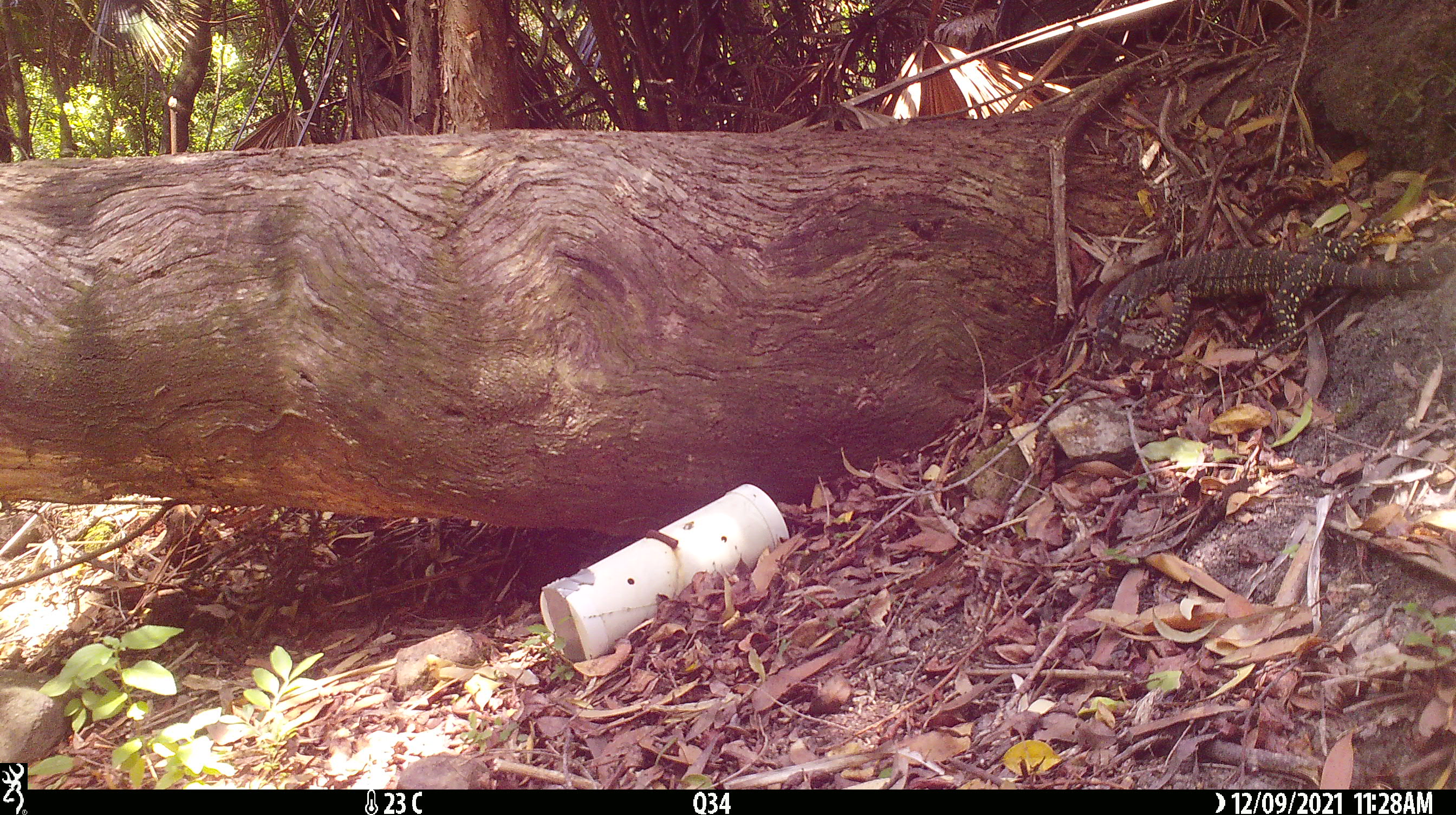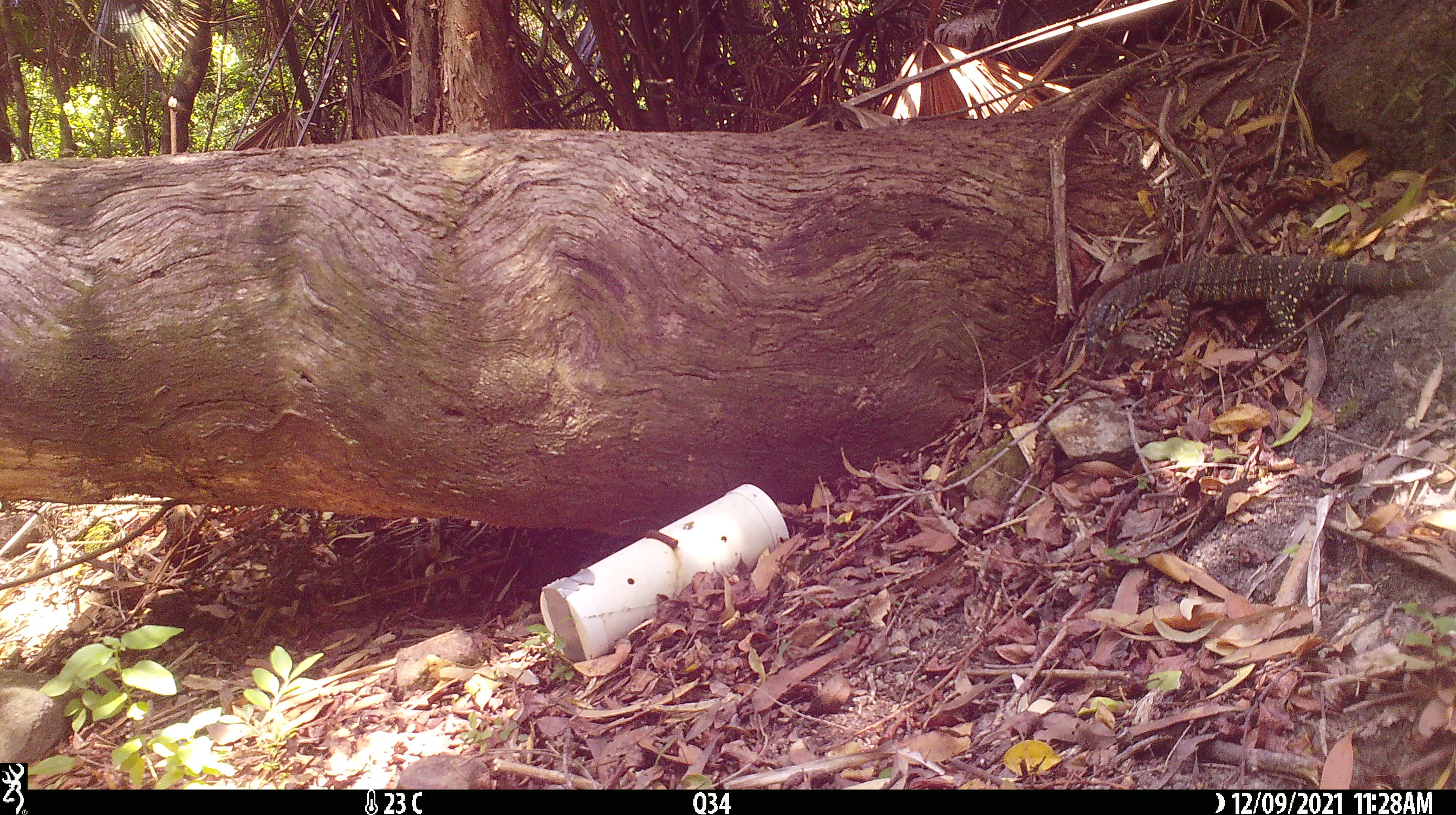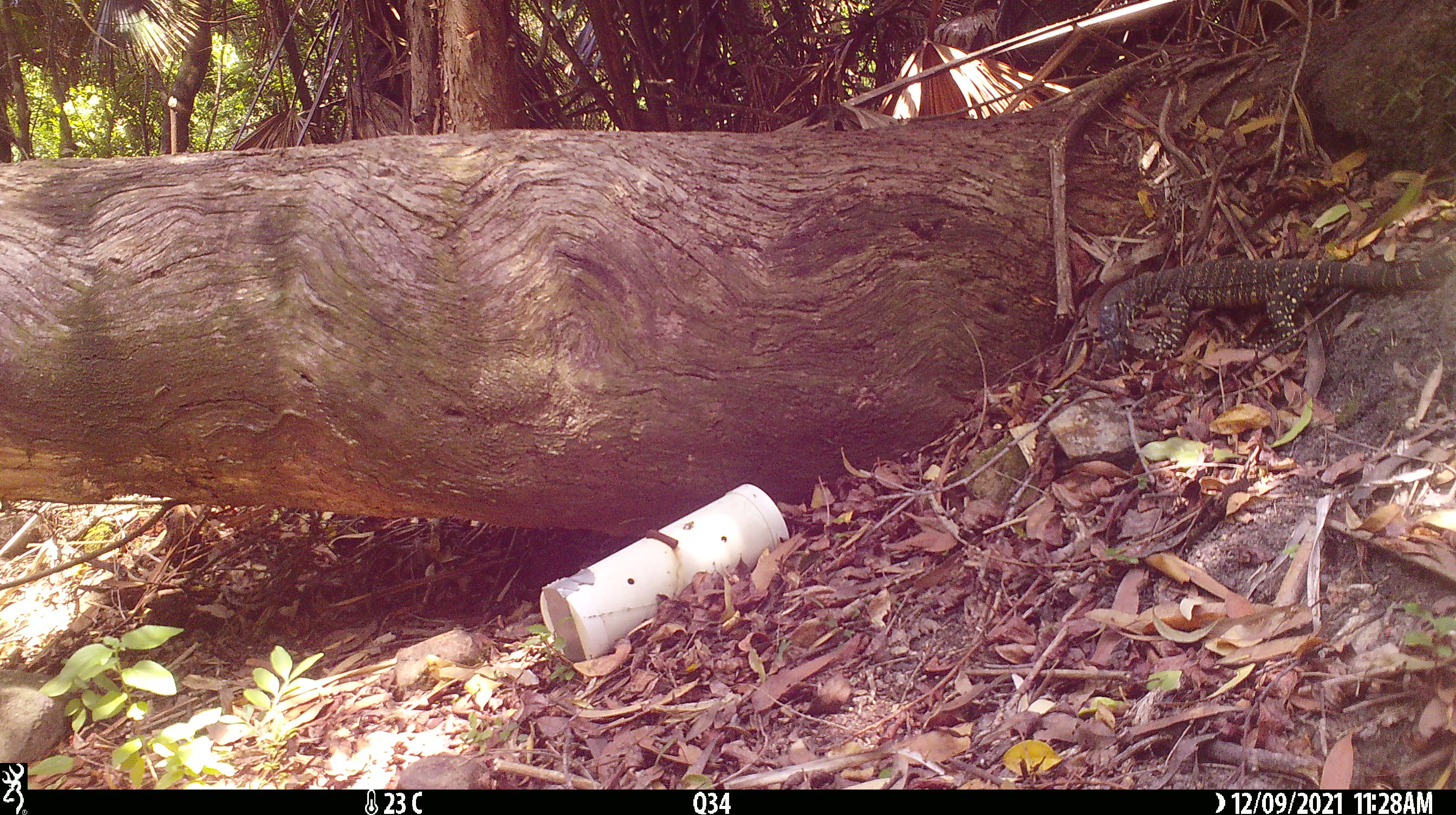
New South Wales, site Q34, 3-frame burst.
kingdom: Animalia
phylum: Chordata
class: Reptilia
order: Squamata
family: Varanidae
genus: Varanus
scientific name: Varanus varius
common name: lace monitor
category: goanna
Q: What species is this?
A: Goanna (lace monitor) (Varanus varius).